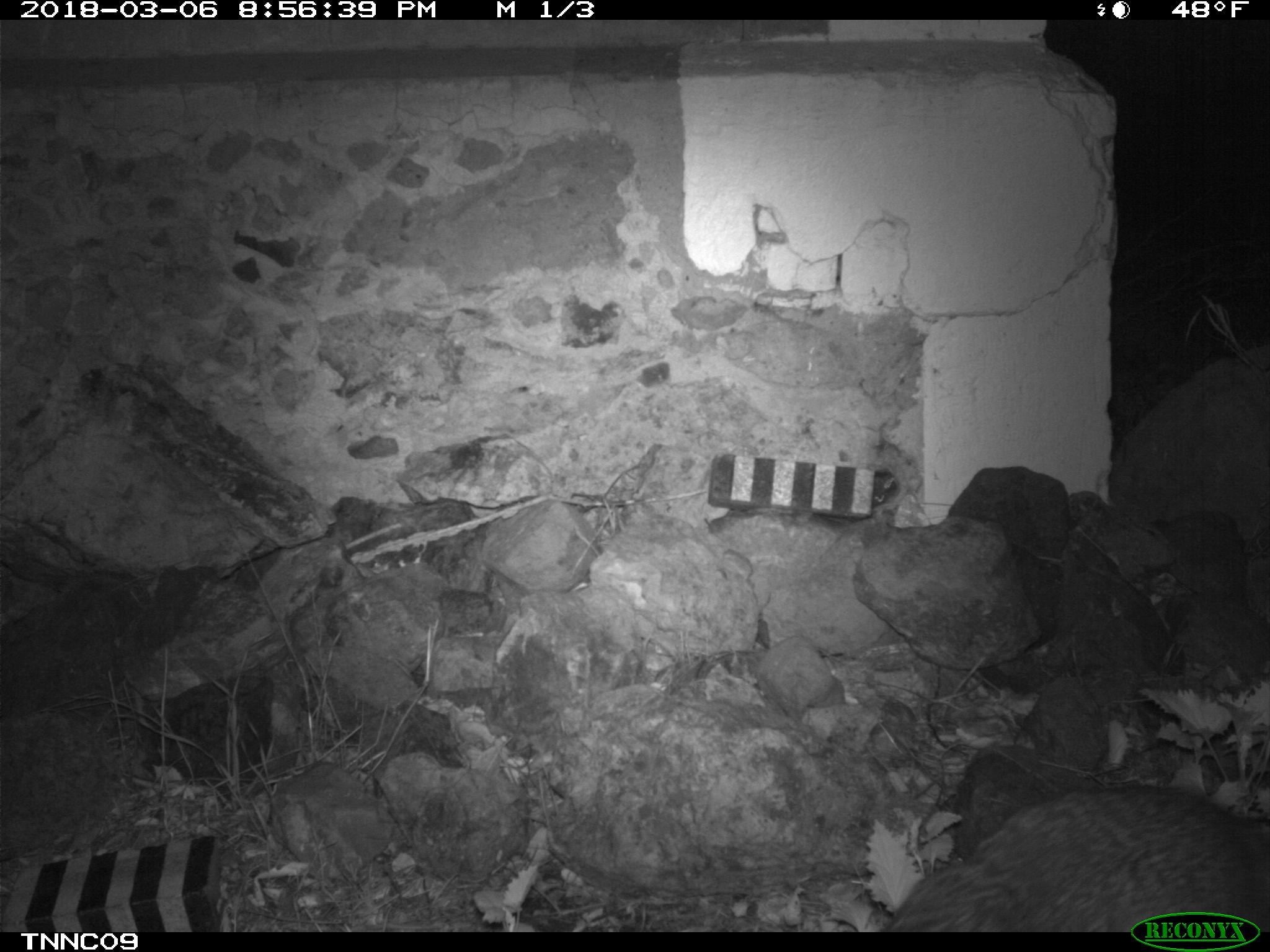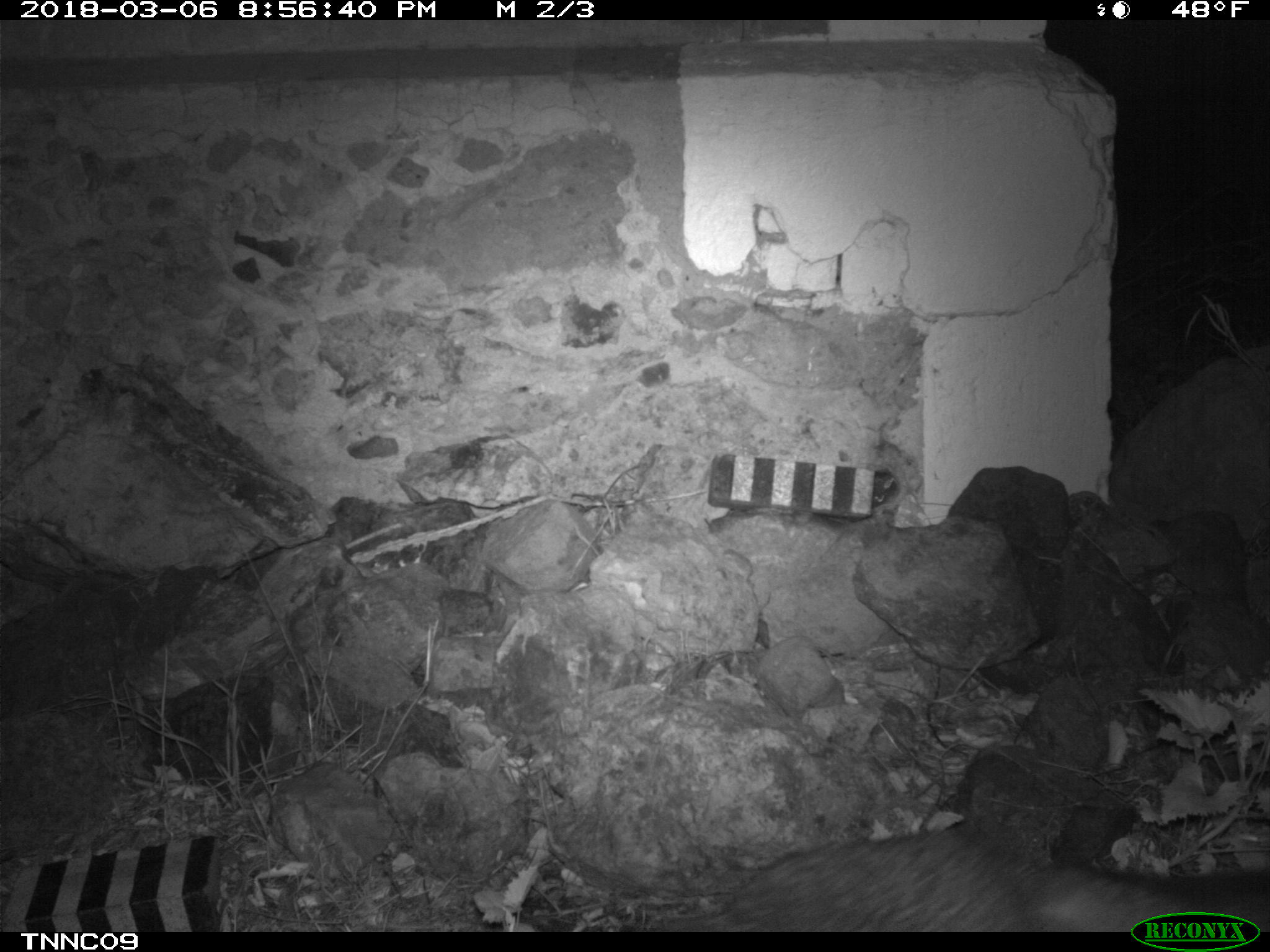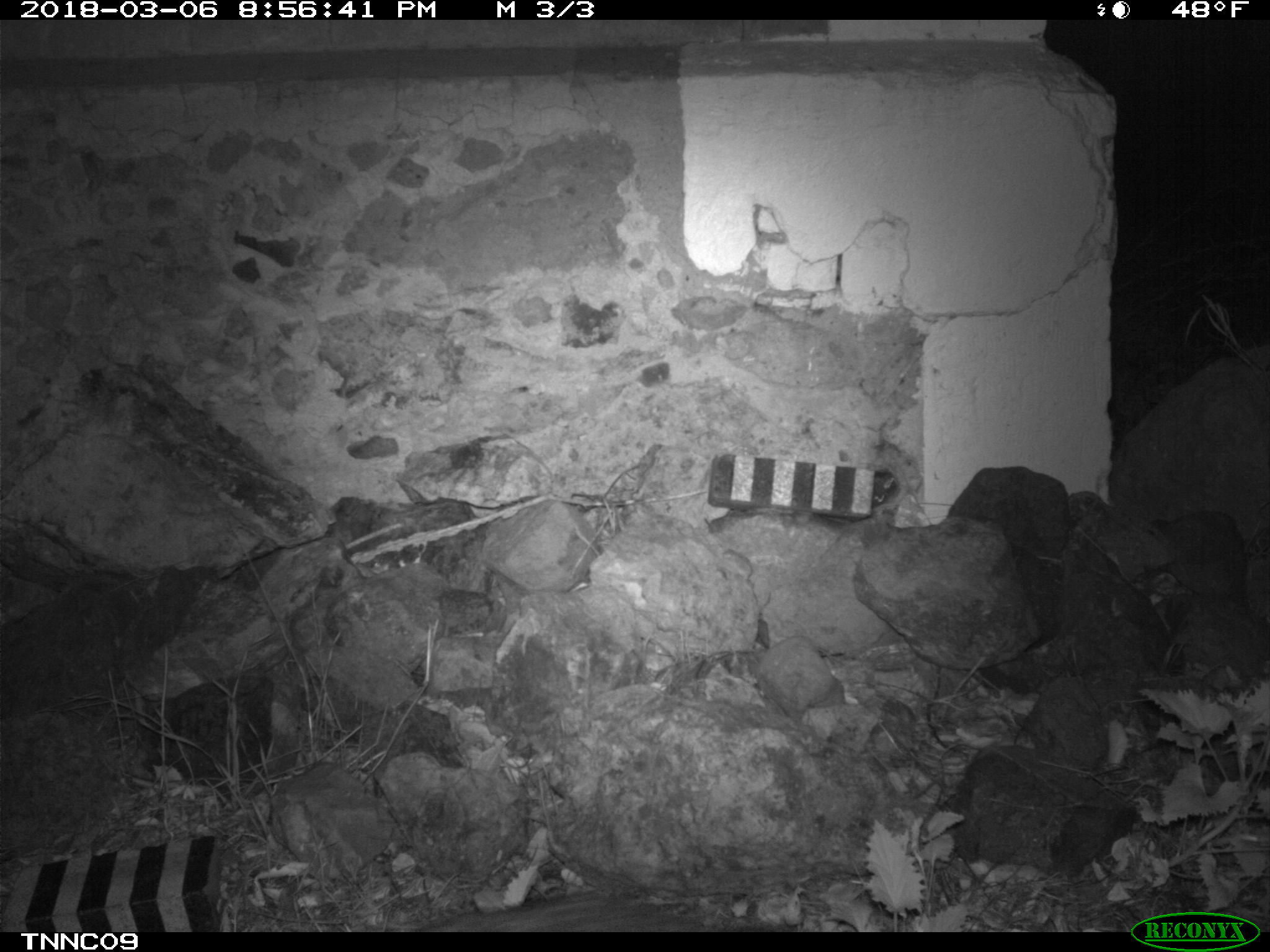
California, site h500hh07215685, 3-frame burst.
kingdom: Animalia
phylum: Chordata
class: Mammalia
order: Carnivora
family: Canidae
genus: Urocyon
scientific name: Urocyon littoralis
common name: island fox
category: fox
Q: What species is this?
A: Fox (island fox) (Urocyon littoralis).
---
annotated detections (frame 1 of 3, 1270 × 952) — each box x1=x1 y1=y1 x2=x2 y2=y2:
fox: x1=881 y1=787 x2=1269 y2=932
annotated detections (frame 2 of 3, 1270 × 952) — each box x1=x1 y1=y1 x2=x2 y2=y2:
fox: x1=728 y1=813 x2=1269 y2=930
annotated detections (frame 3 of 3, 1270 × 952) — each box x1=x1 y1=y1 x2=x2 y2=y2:
fox: x1=411 y1=892 x2=697 y2=930